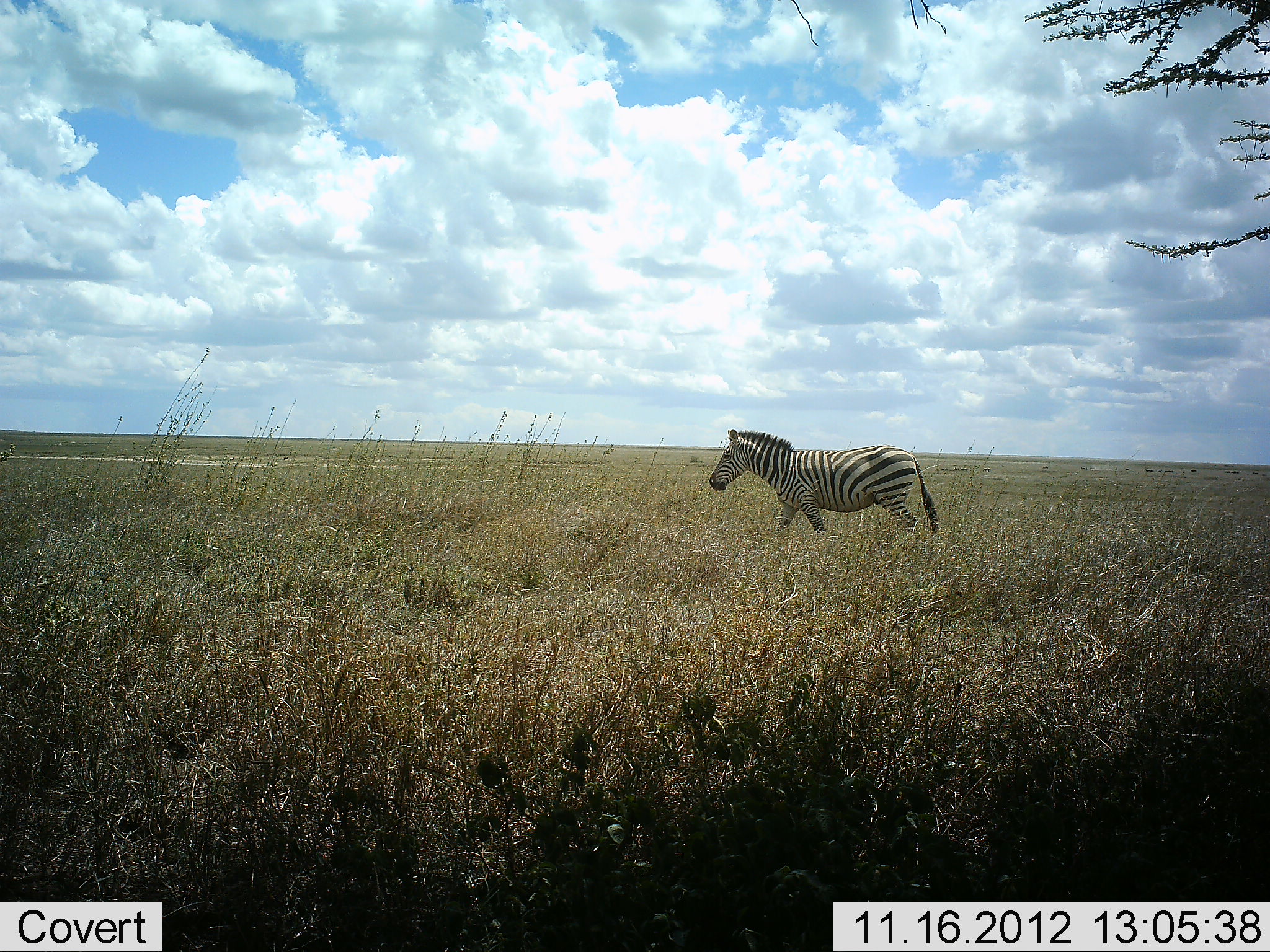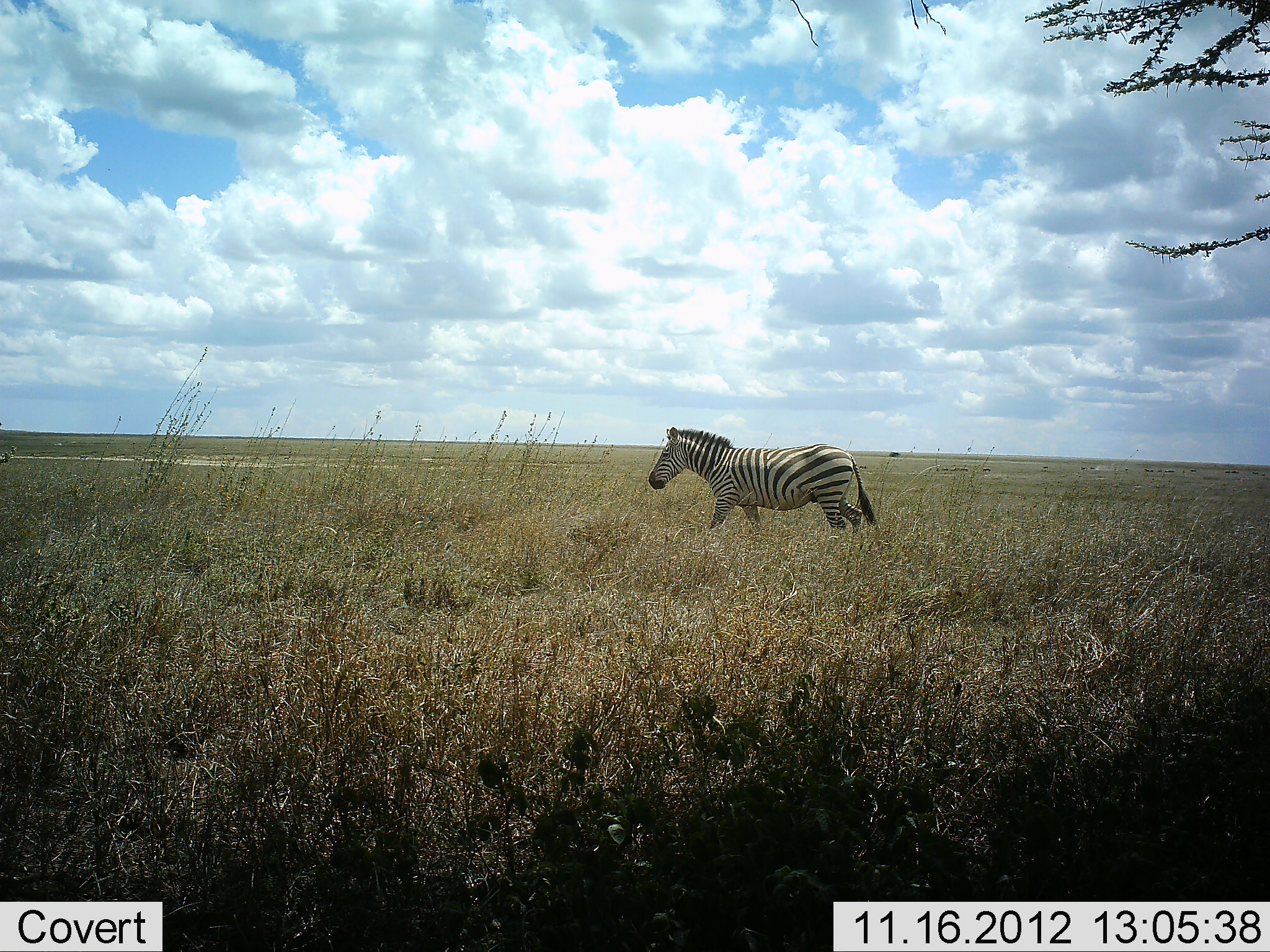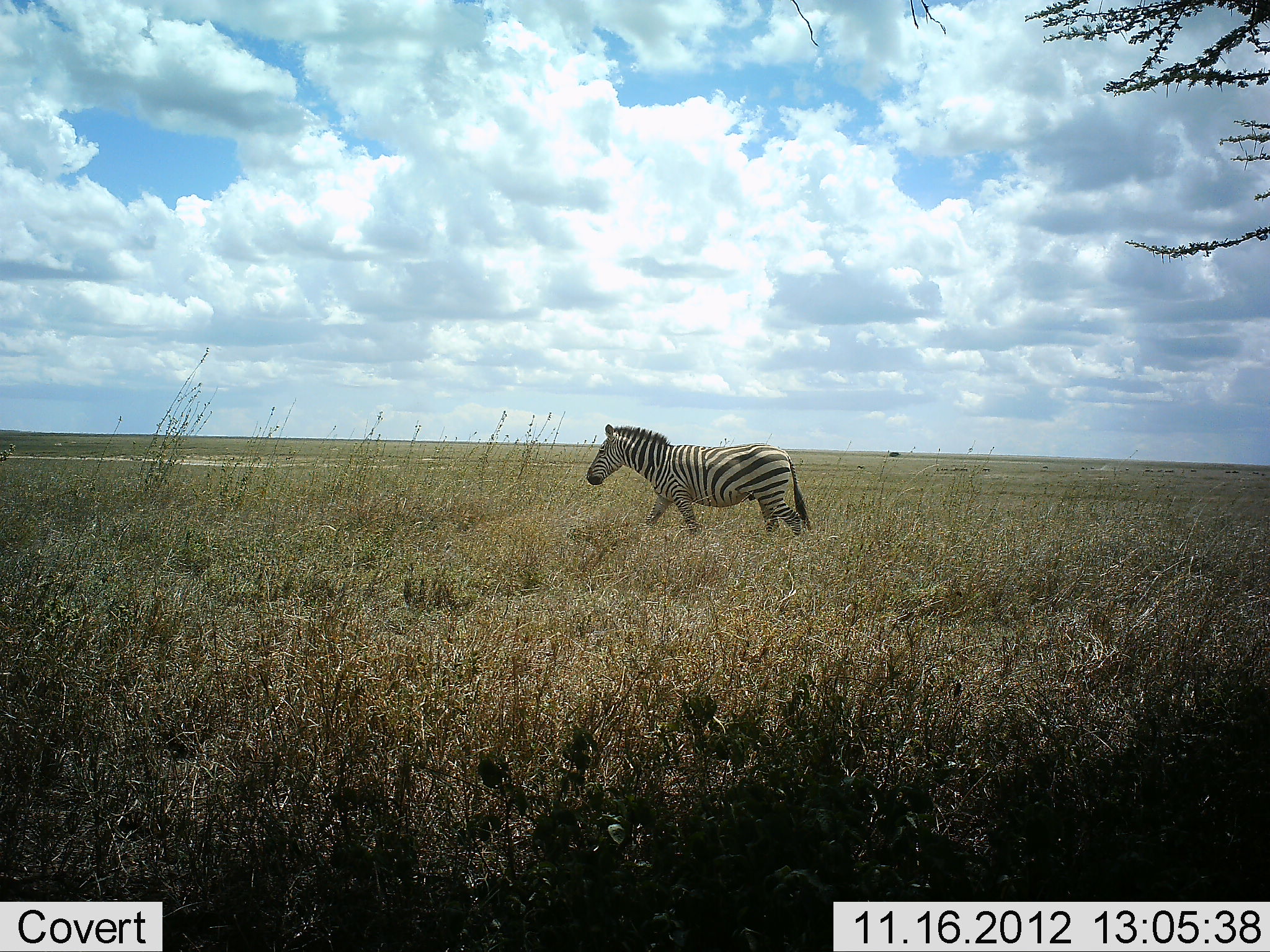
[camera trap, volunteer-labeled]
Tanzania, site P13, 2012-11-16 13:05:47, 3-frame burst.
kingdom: Animalia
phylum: Chordata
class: Mammalia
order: Perissodactyla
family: Equidae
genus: Equus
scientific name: Equus quagga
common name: plains zebra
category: zebra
Zebra (plains zebra) (Equus quagga), count 1. Behavior (volunteer vote fractions): standing 0%, resting 0%, moving 100%, interacting 0%. Young present (vote fraction): 0%. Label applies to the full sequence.